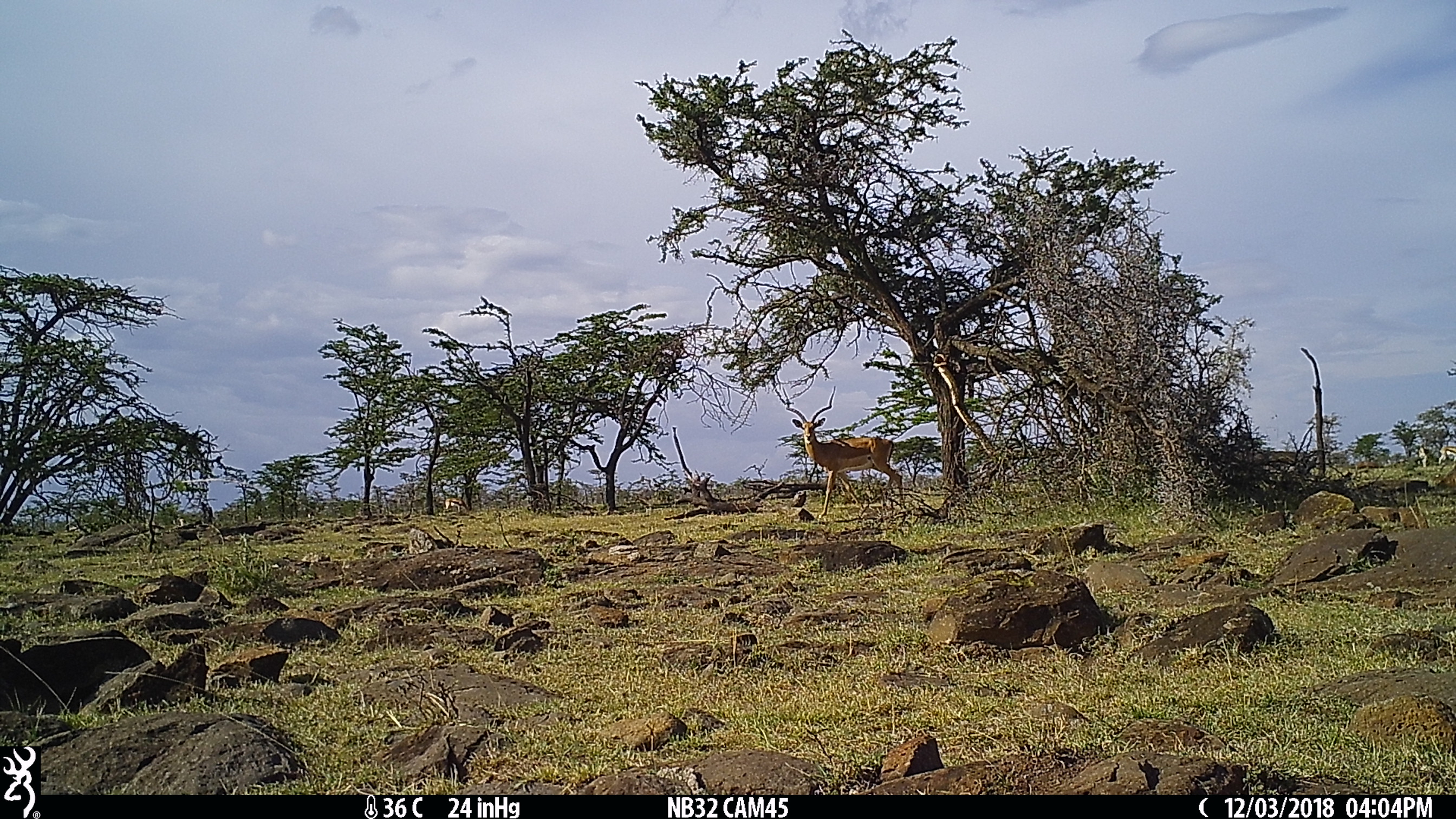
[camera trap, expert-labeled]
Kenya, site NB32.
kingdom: Animalia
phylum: Chordata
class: Mammalia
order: Artiodactyla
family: Bovidae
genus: Aepyceros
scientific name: Aepyceros melampus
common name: impala